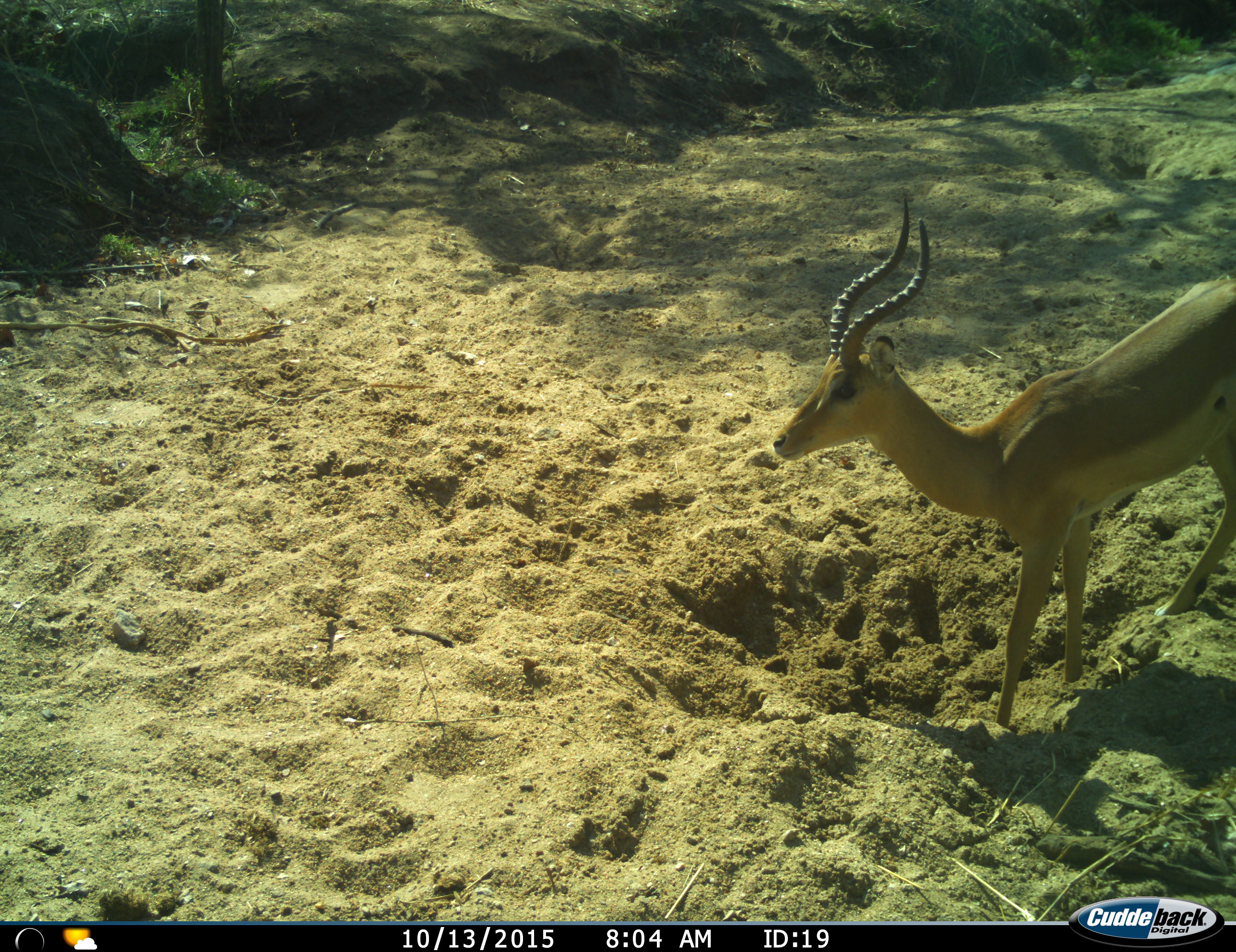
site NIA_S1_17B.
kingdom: Animalia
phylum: Chordata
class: Mammalia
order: Artiodactyla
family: Bovidae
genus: Aepyceros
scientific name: Aepyceros melampus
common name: impala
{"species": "impala (Aepyceros melampus)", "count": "1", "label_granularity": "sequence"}